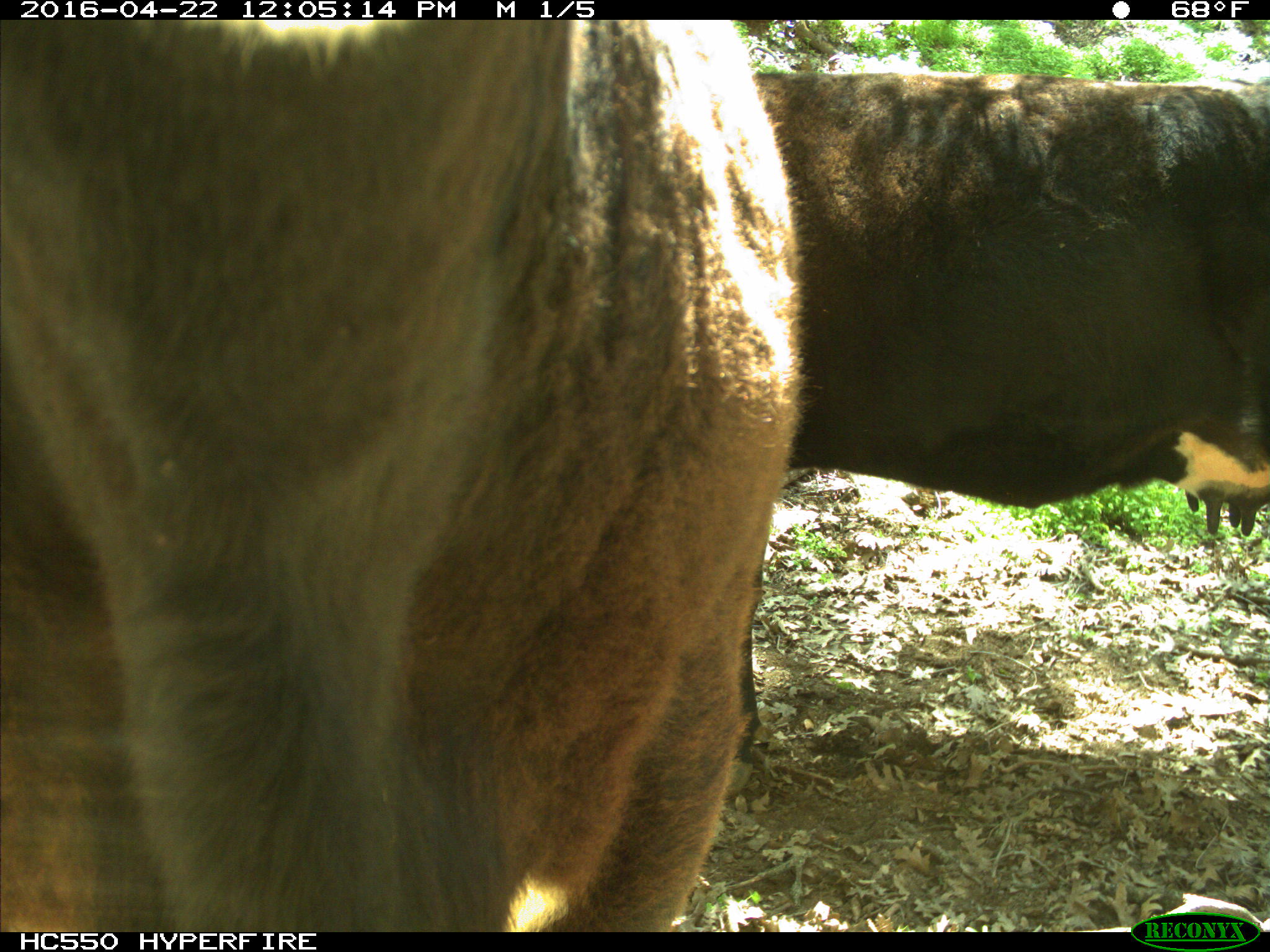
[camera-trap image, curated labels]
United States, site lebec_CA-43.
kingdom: Animalia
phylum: Chordata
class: Mammalia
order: Artiodactyla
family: Bovidae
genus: Bos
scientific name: Bos taurus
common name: domestic cow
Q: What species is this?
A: Bos taurus (domestic cow).